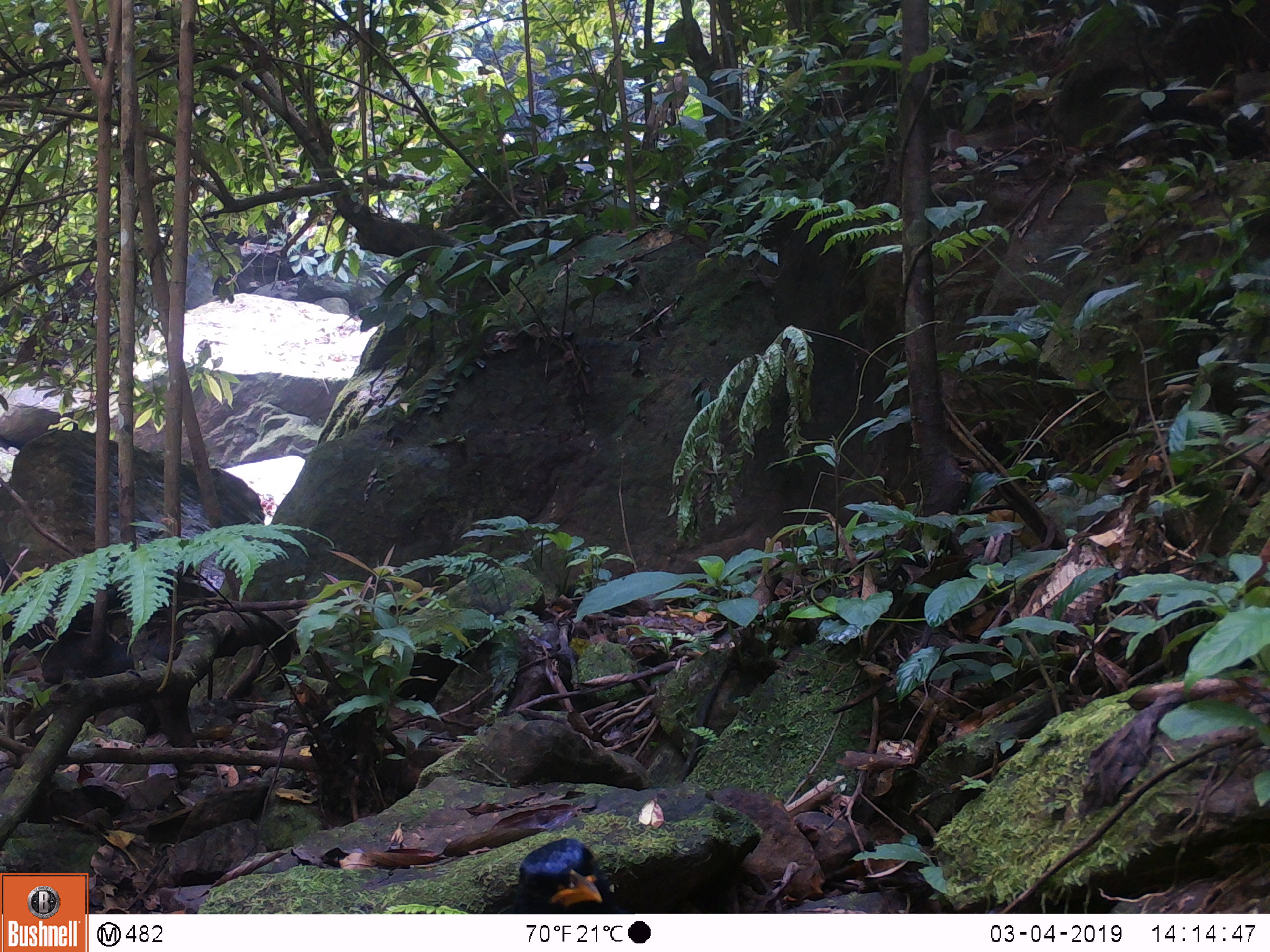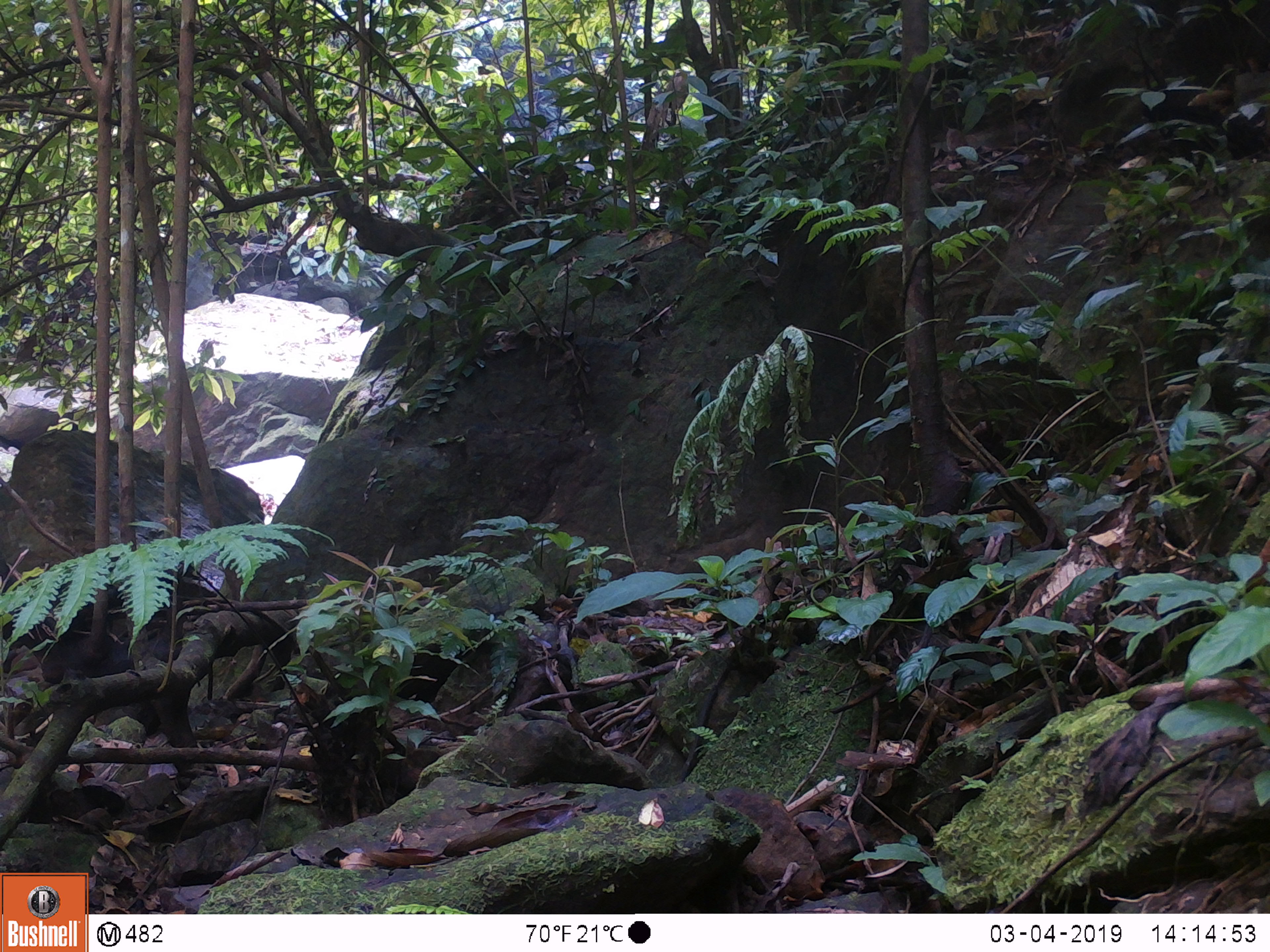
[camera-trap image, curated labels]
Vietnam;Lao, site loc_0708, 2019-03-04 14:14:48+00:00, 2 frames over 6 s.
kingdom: Animalia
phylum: Chordata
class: Aves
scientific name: Aves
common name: bird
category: unidentified bird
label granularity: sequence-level